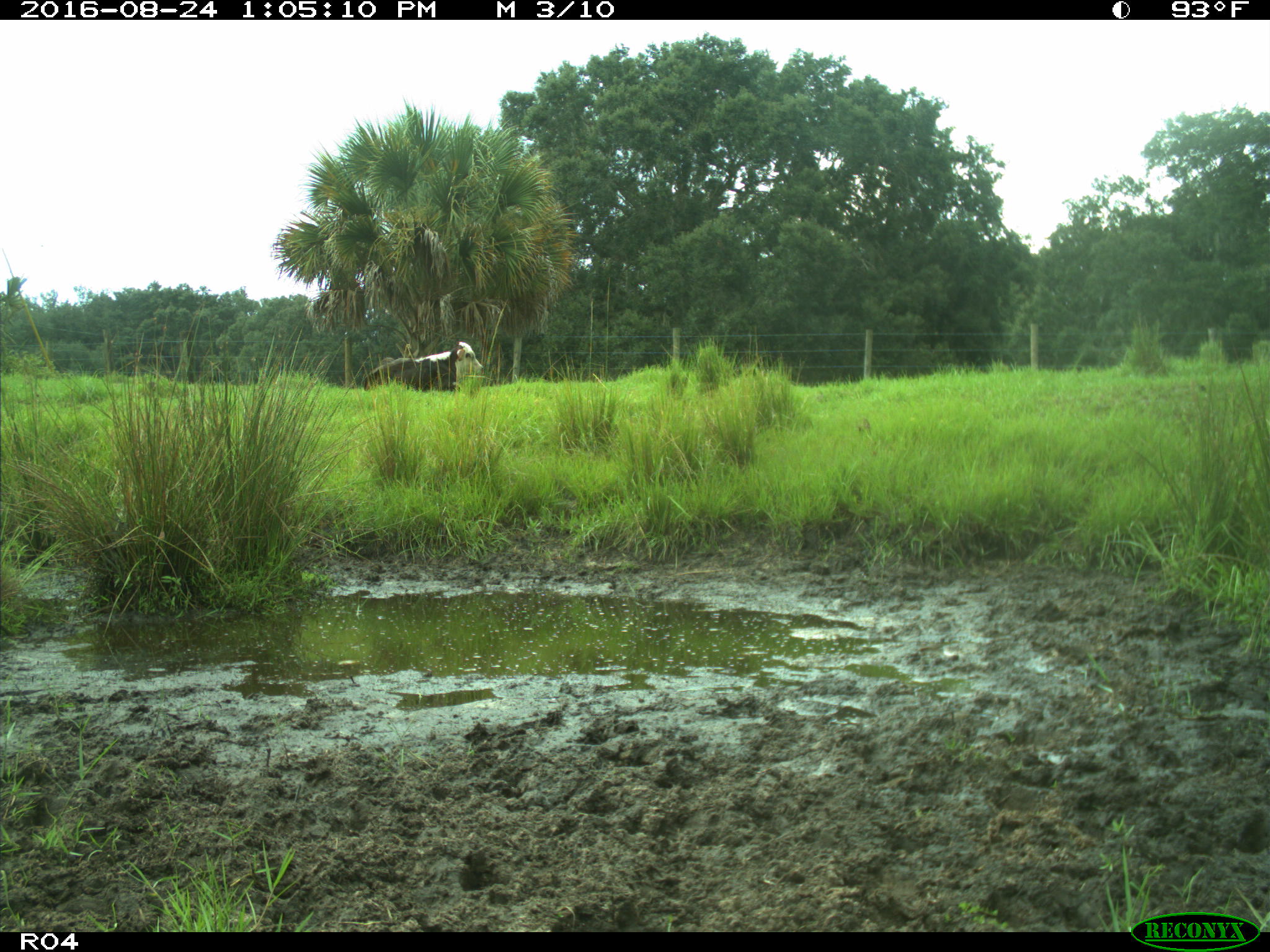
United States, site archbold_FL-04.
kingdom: Animalia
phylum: Chordata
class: Mammalia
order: Artiodactyla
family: Bovidae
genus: Bos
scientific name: Bos taurus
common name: domestic cow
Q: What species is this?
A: Bos taurus (domestic cow).